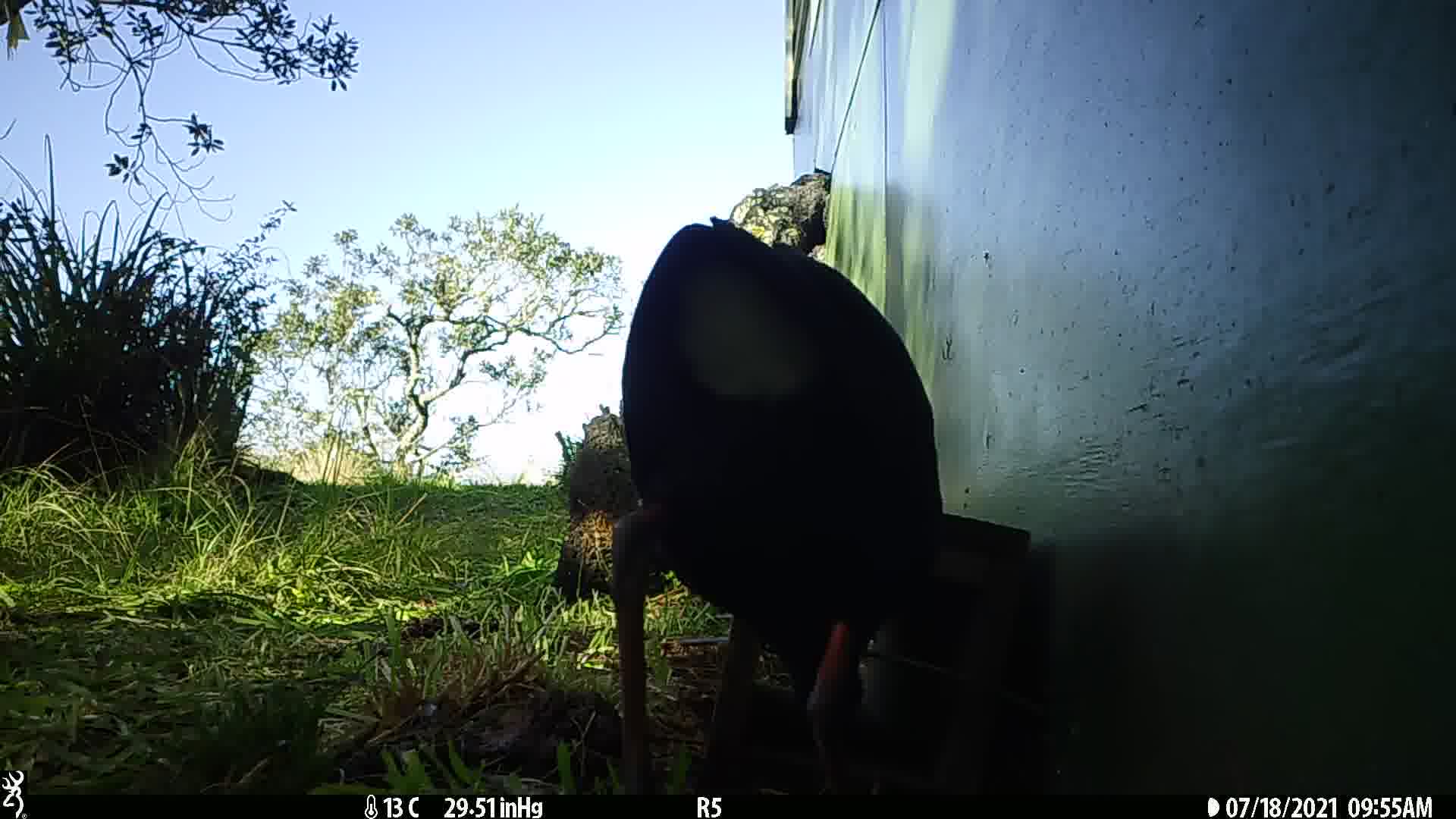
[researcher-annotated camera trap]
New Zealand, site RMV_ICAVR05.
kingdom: Animalia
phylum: Chordata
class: Aves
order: Gruiformes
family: Rallidae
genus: Porphyrio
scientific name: Porphyrio melanotus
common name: australasian swamphen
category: pukeko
Pukeko (australasian swamphen) (Porphyrio melanotus).